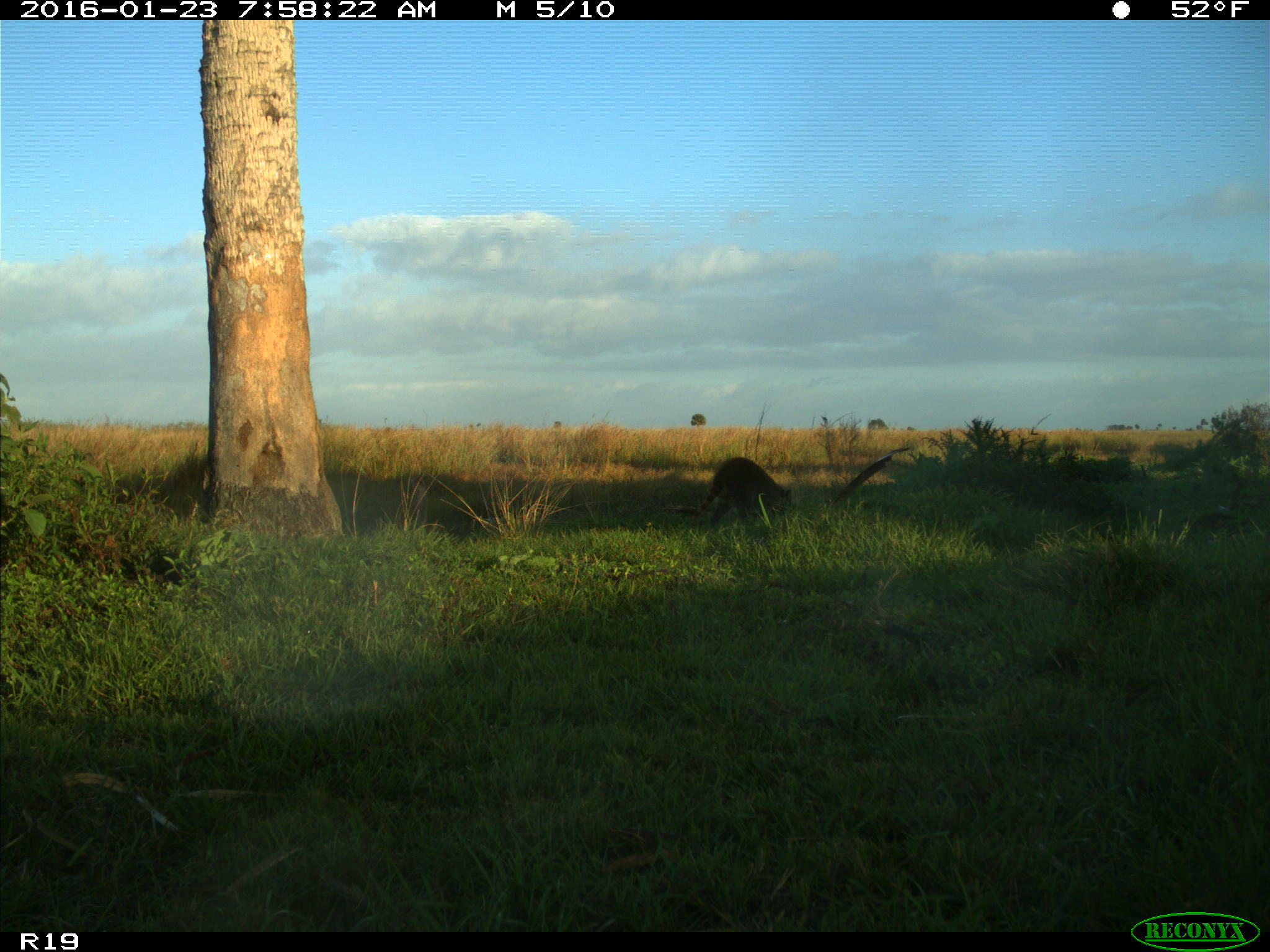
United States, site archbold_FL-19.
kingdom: Animalia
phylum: Chordata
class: Mammalia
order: Carnivora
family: Procyonidae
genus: Procyon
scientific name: Procyon lotor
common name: common raccoon